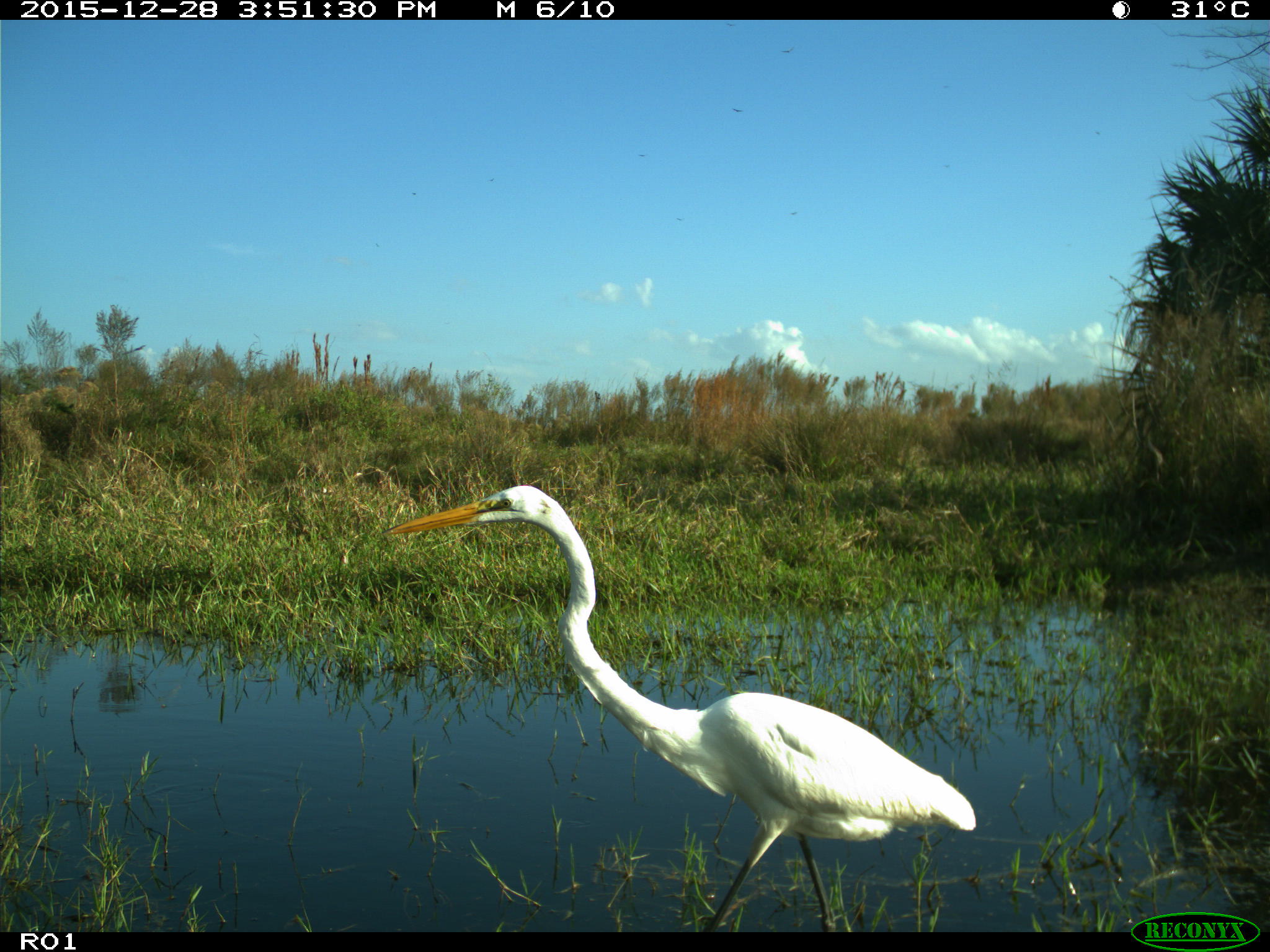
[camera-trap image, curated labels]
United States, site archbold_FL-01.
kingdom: Animalia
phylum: Chordata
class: Aves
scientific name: Aves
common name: birds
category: unidentified bird